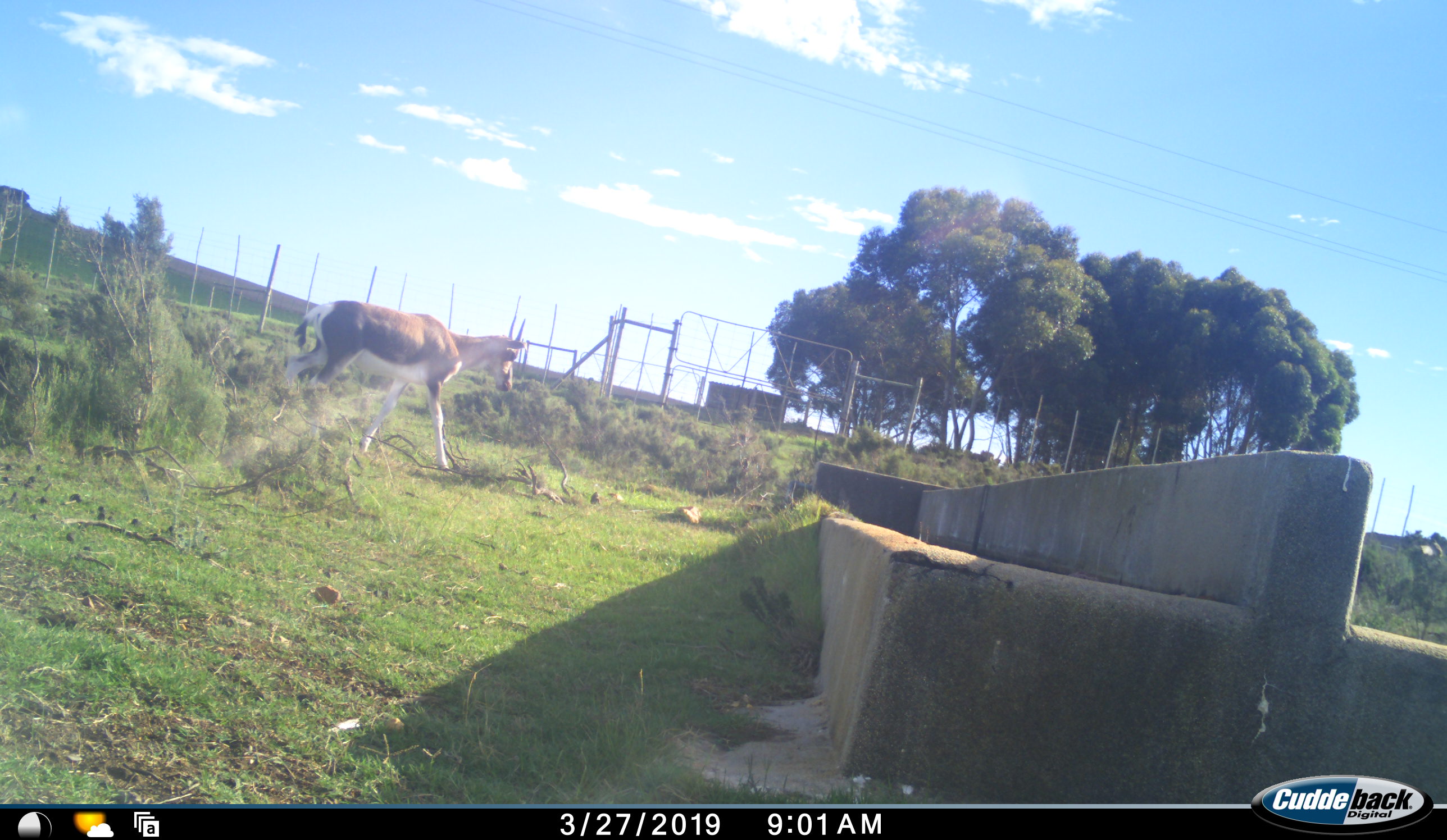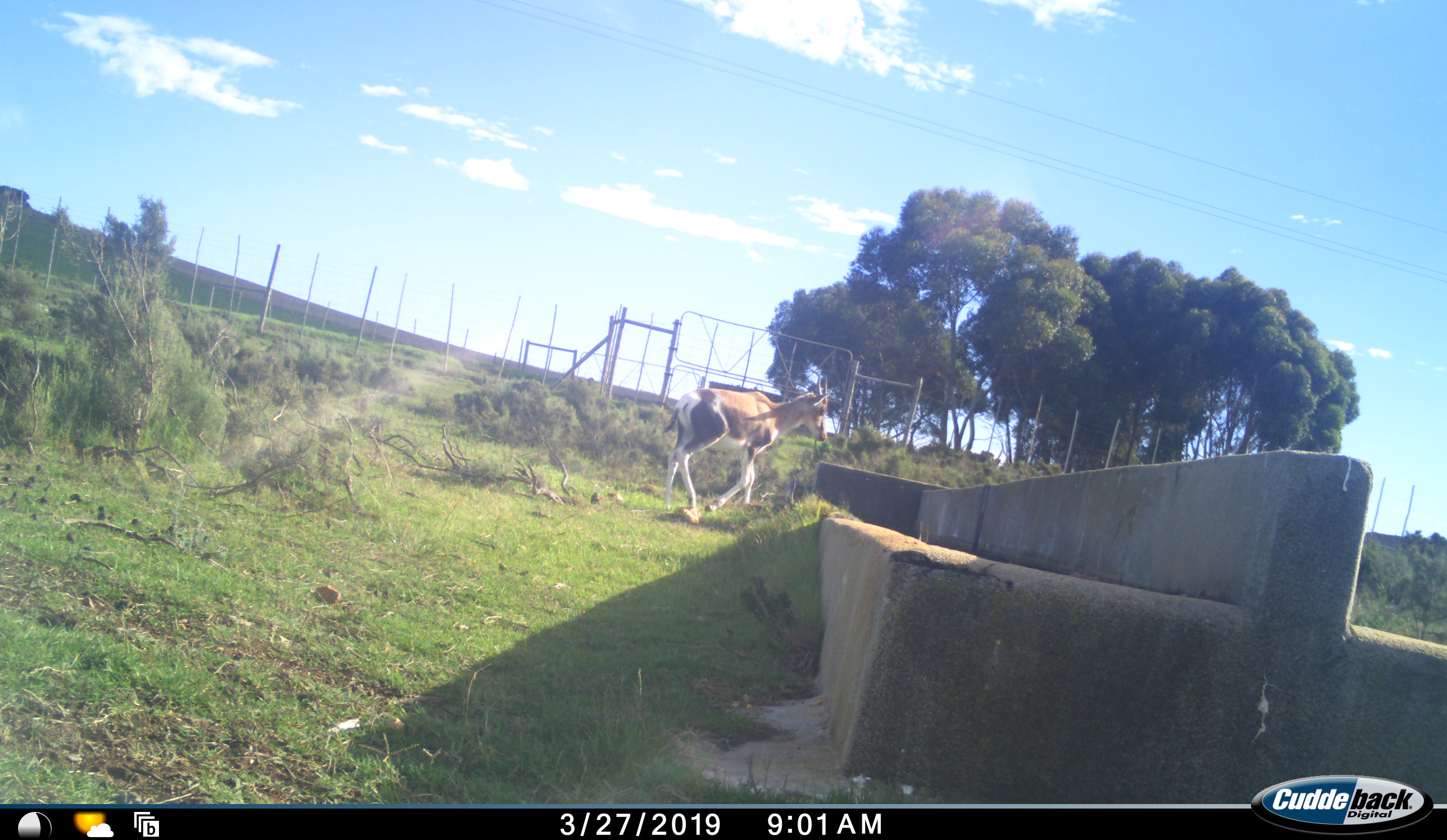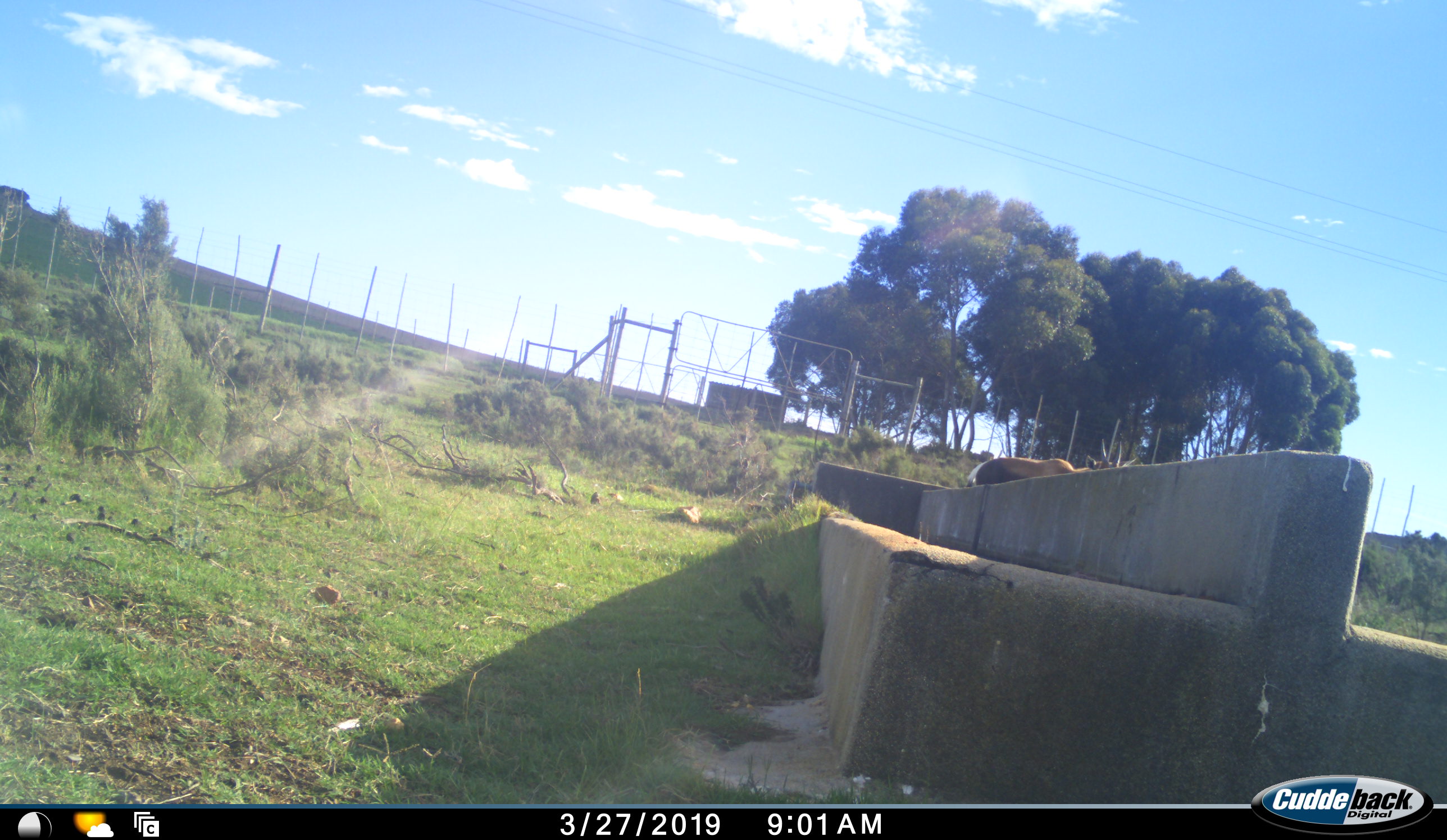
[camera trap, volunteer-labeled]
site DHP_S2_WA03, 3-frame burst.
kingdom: Animalia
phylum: Chordata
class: Mammalia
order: Artiodactyla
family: Bovidae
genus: Damaliscus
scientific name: Damaliscus pygargus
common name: bontebok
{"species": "bontebok (Damaliscus pygargus)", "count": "1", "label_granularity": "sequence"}